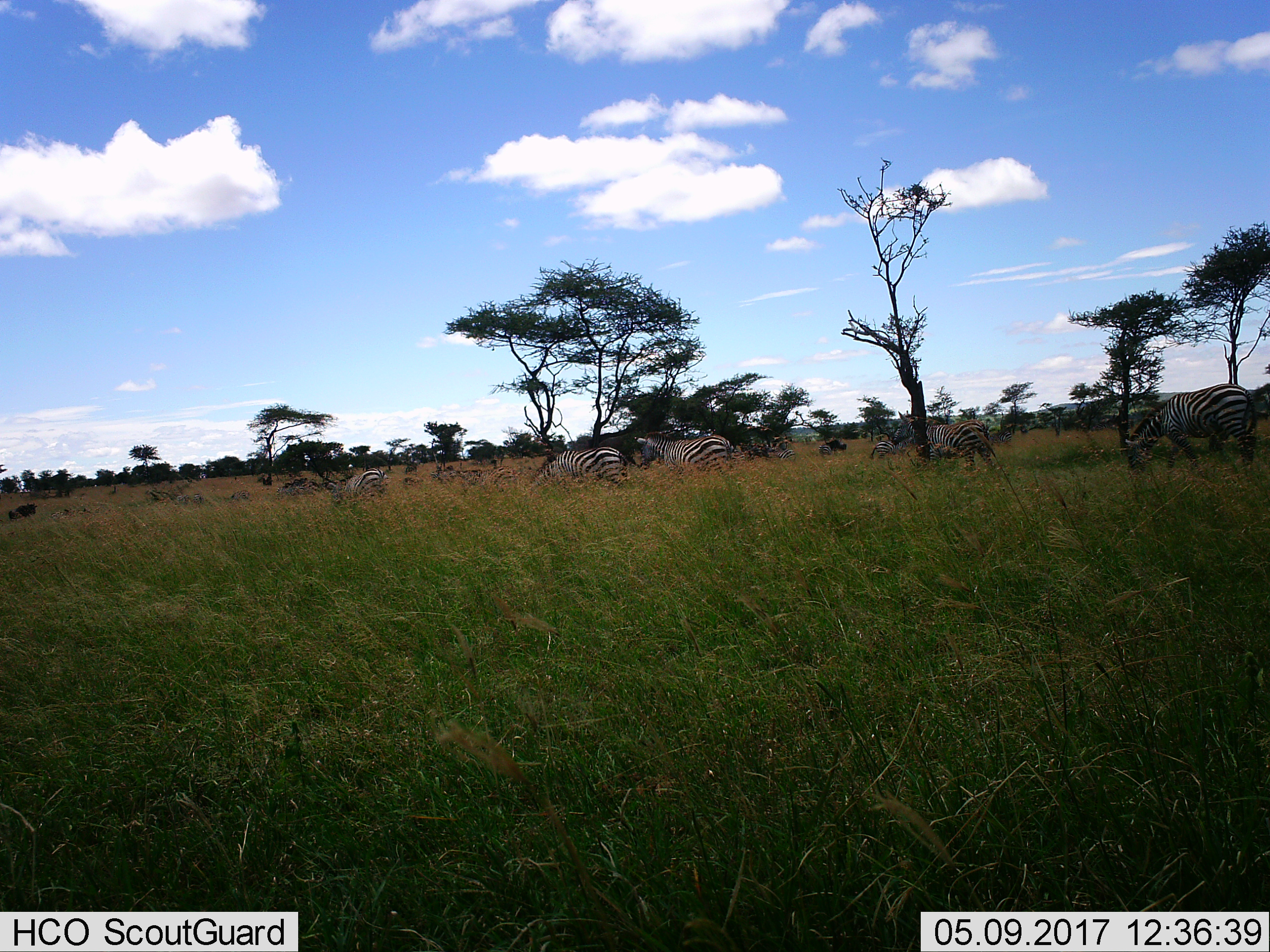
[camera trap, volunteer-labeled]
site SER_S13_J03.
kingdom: Animalia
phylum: Chordata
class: Mammalia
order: Perissodactyla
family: Equidae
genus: Equus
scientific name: Equus quagga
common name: plains zebra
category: zebraplains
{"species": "zebraplains (plains zebra) (Equus quagga)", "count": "11-50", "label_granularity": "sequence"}